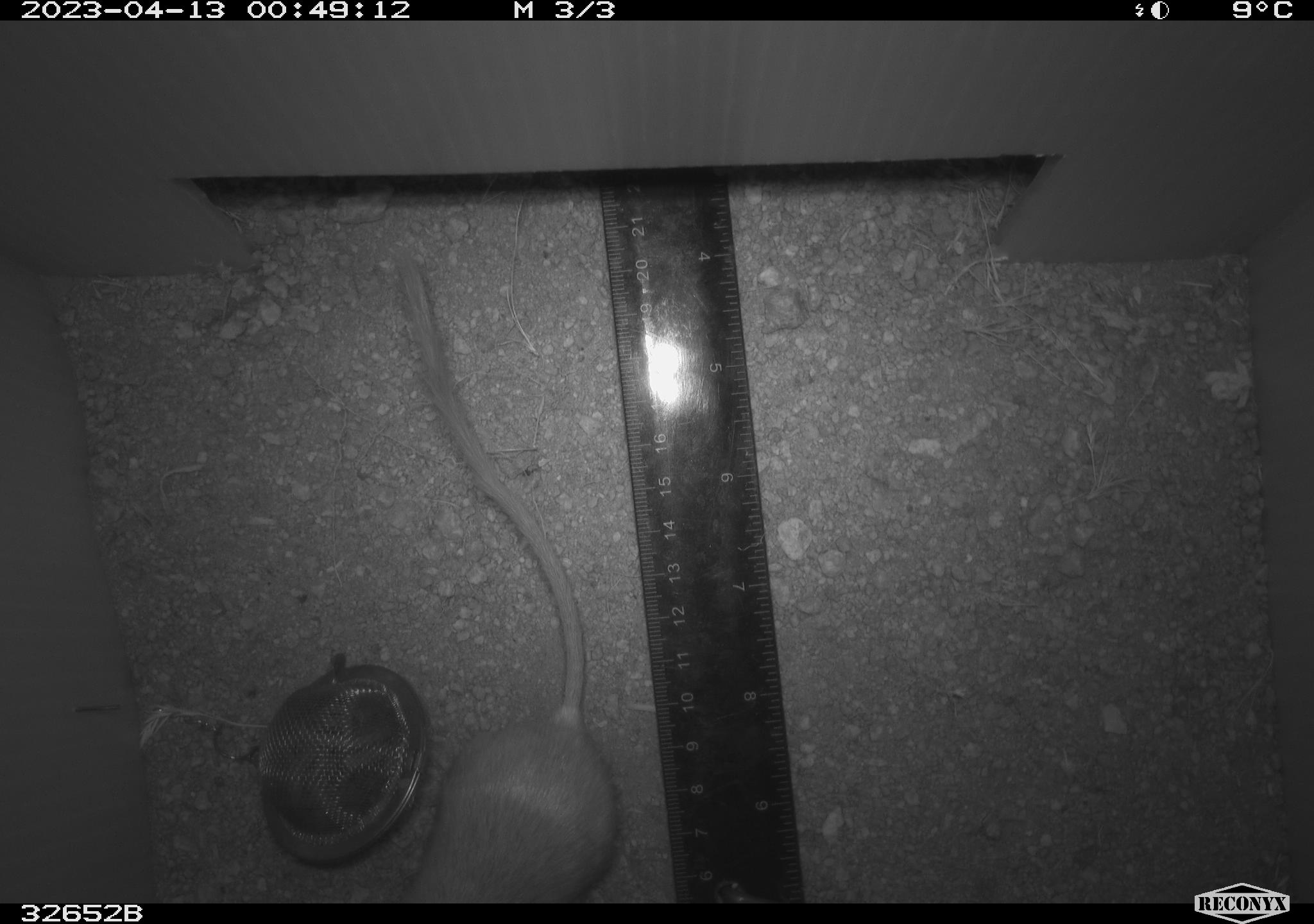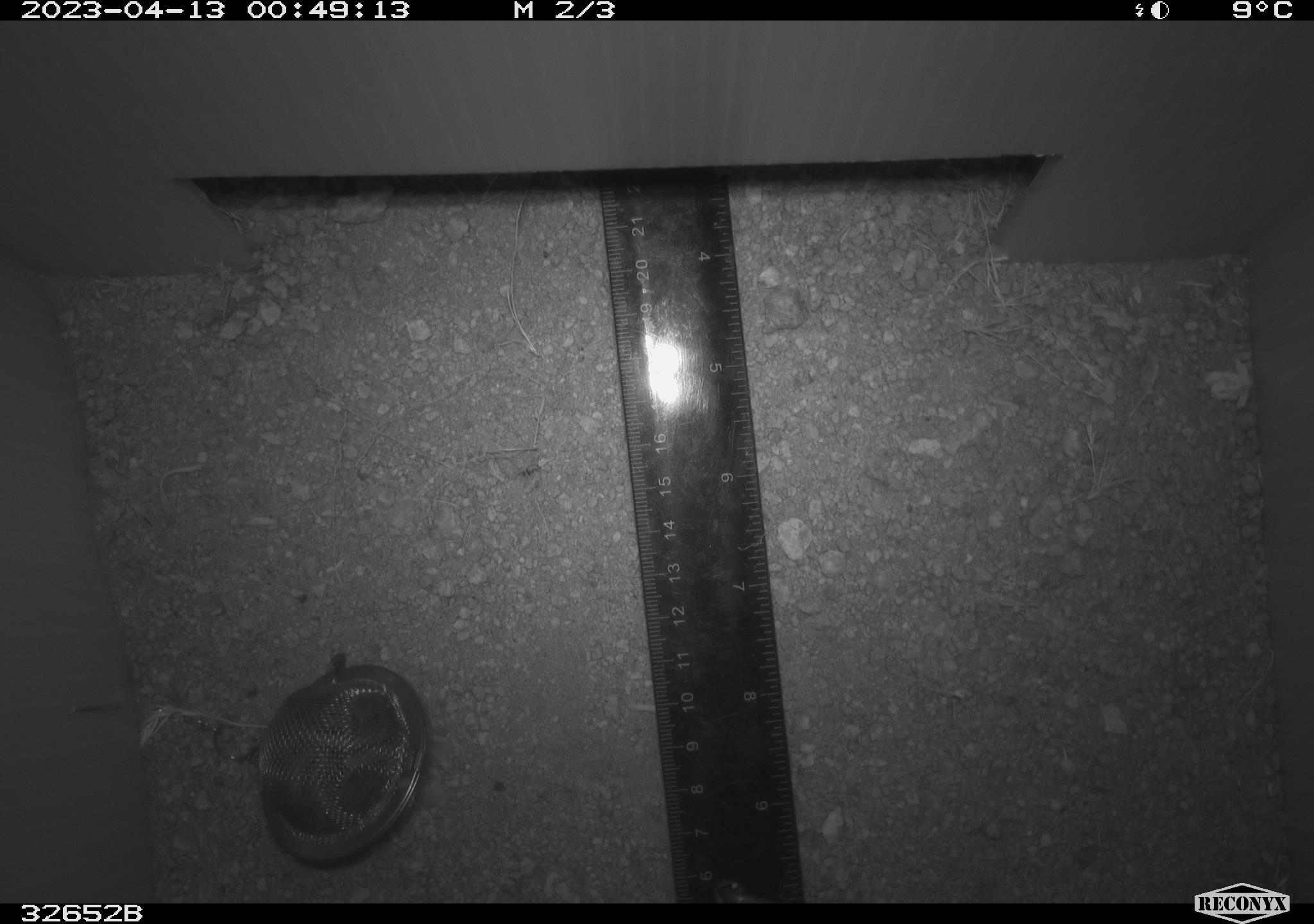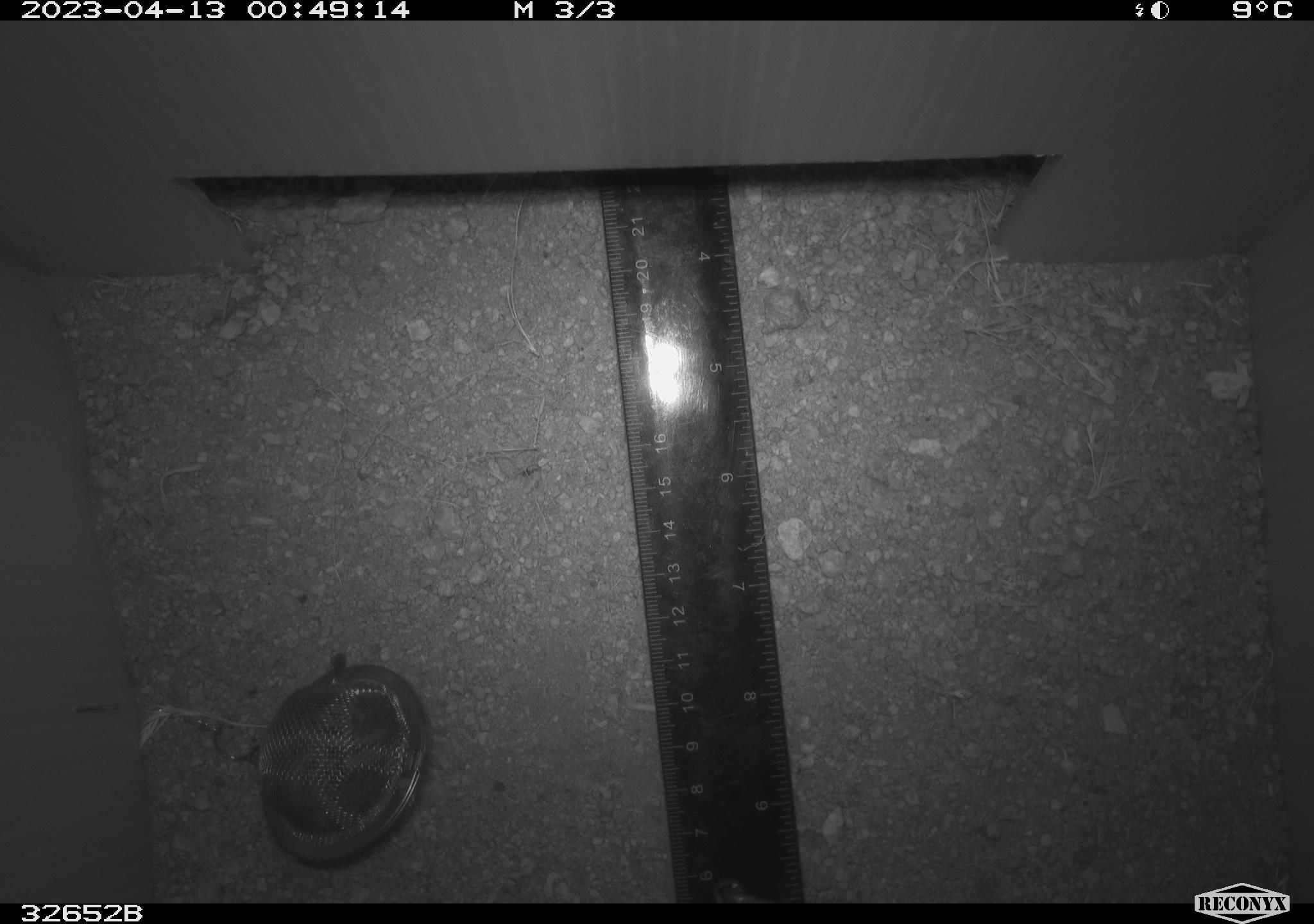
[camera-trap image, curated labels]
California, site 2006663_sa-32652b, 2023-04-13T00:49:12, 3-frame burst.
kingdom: Animalia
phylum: Chordata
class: Mammalia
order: Rodentia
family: Heteromyidae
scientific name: Heteromyidae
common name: kangaroo rats and pocket mice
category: heteromyidae family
Heteromyidae family (kangaroo rats and pocket mice) (Heteromyidae).